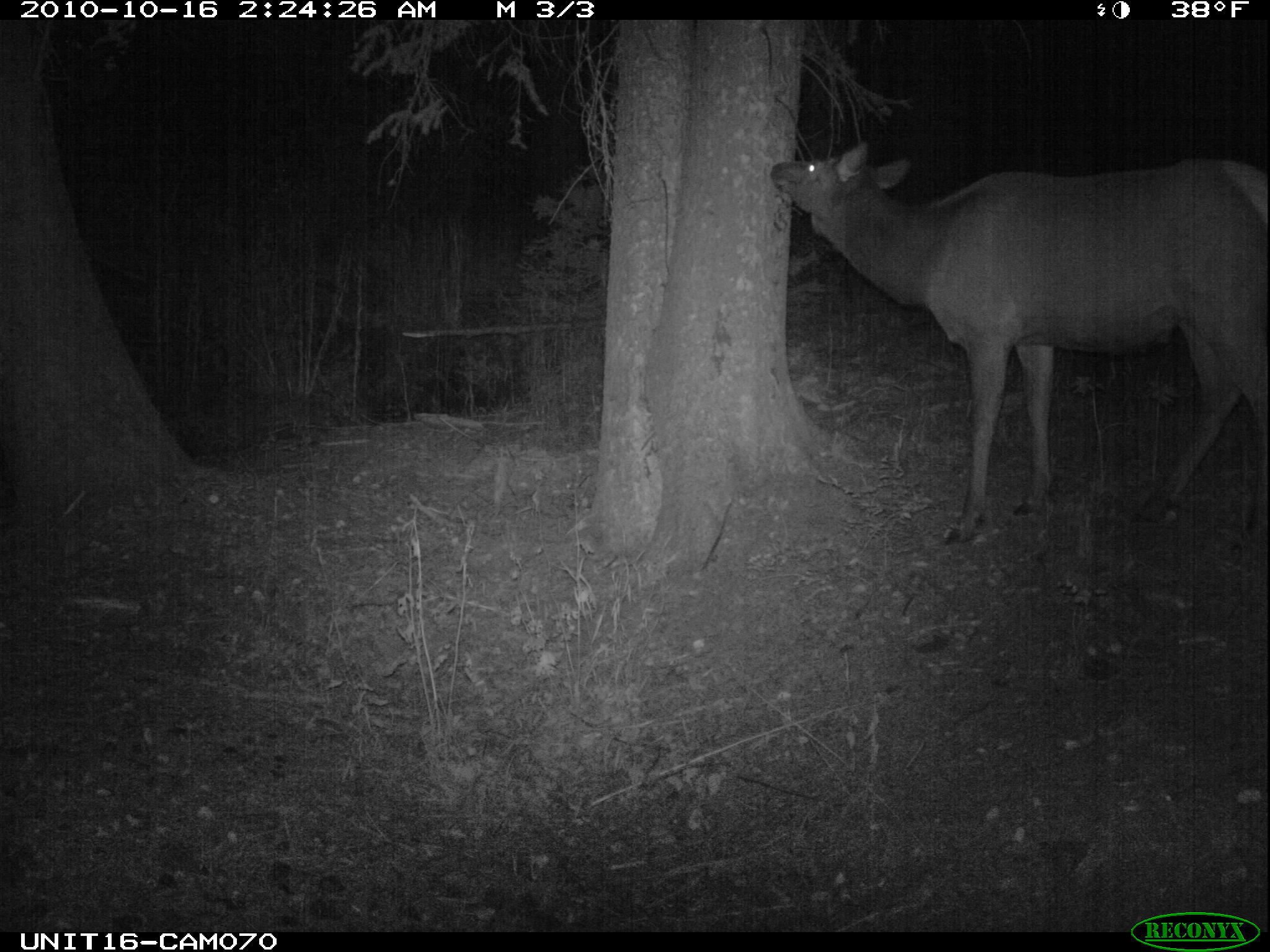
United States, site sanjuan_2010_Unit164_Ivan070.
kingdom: Animalia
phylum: Chordata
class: Mammalia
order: Artiodactyla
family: Cervidae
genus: Cervus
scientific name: Cervus elaphus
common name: red deer